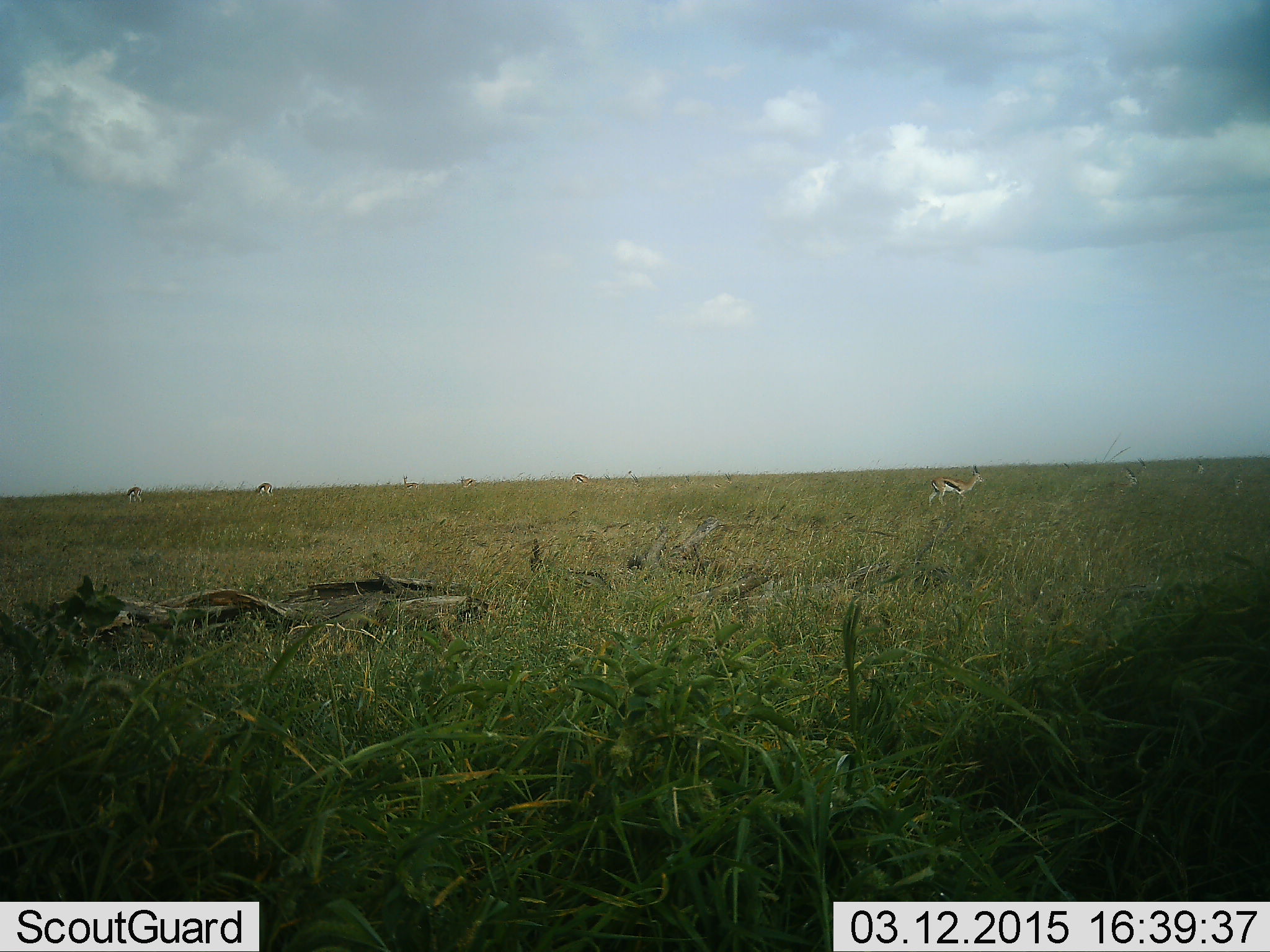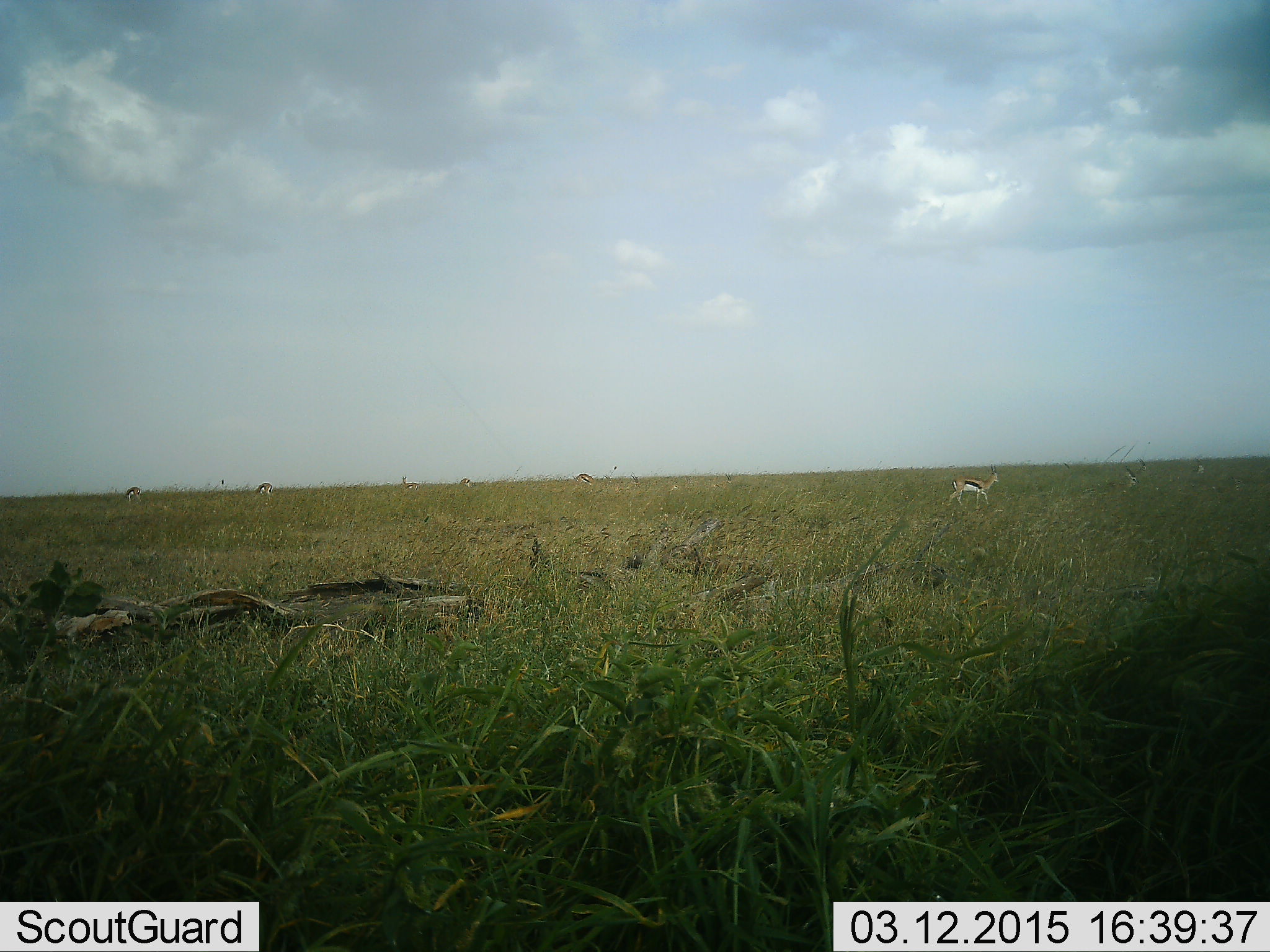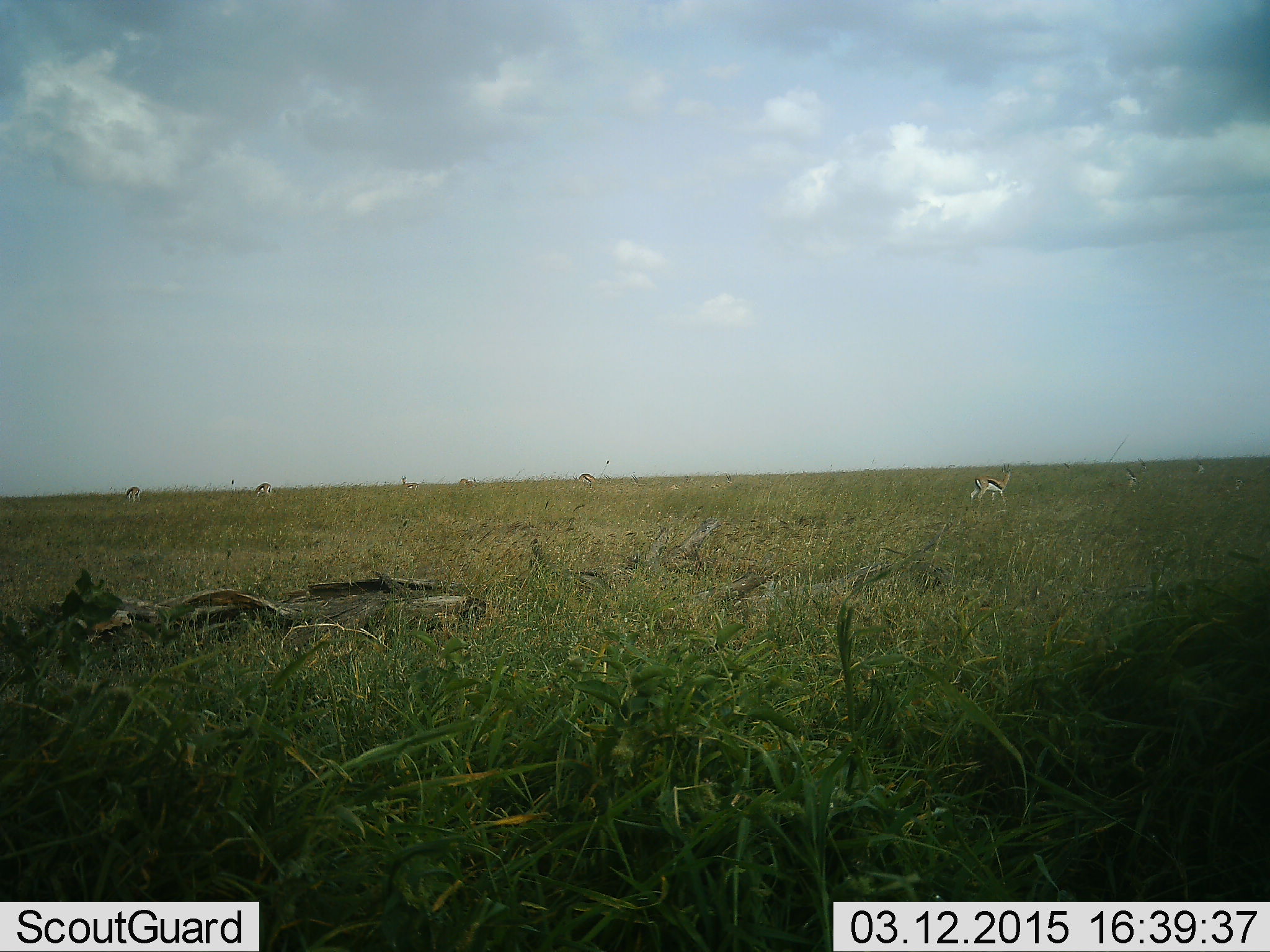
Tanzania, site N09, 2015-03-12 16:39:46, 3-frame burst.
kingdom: Animalia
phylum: Chordata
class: Mammalia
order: Artiodactyla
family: Bovidae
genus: Eudorcas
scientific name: Eudorcas thomsonii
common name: thomson's gazelle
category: gazellethomsons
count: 5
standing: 20%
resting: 0%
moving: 80%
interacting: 0%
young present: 0%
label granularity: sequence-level